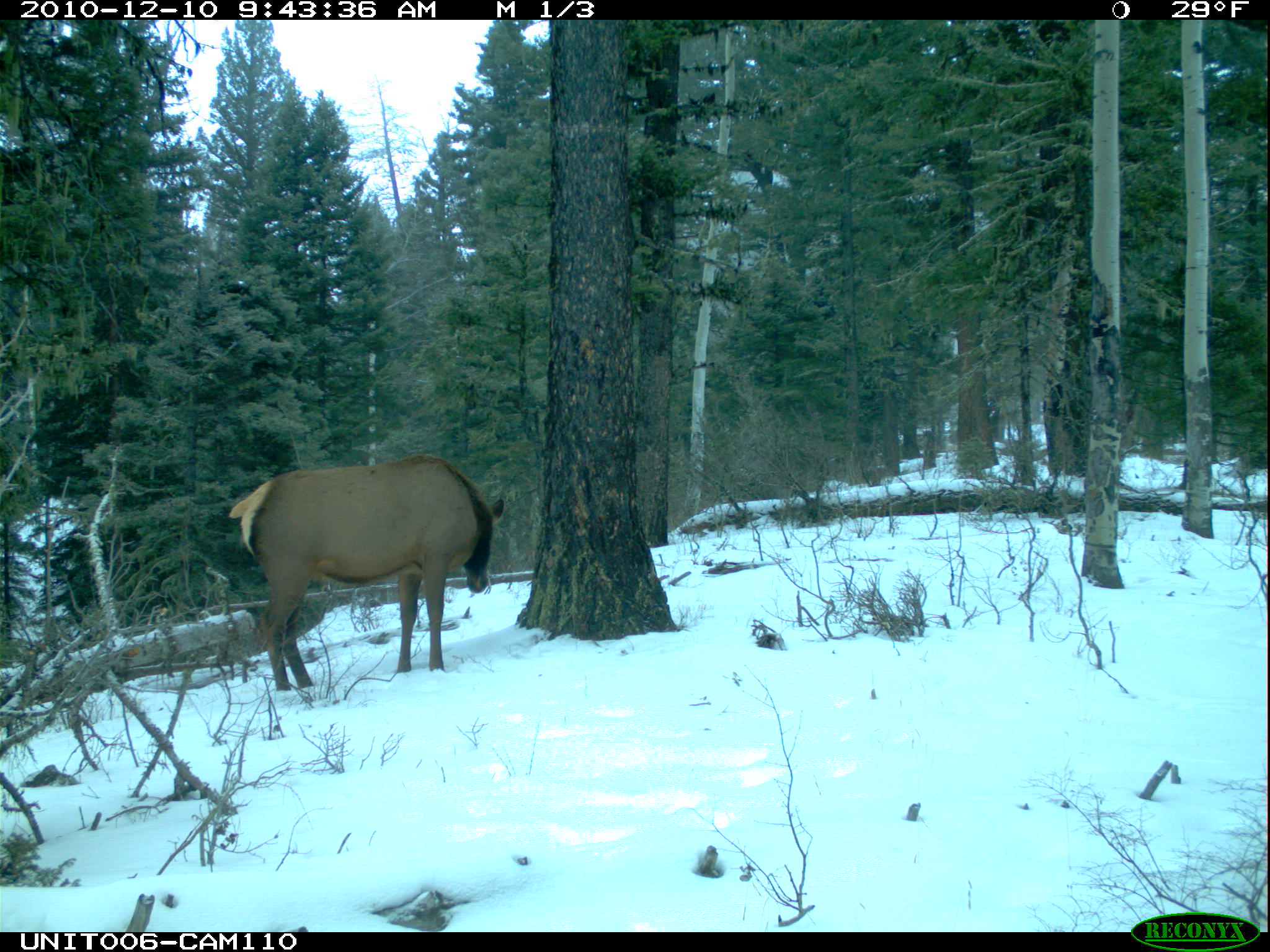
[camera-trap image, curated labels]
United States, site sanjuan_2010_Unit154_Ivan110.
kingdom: Animalia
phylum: Chordata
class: Mammalia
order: Artiodactyla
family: Cervidae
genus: Cervus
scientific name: Cervus elaphus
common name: red deer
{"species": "Cervus elaphus (red deer)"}